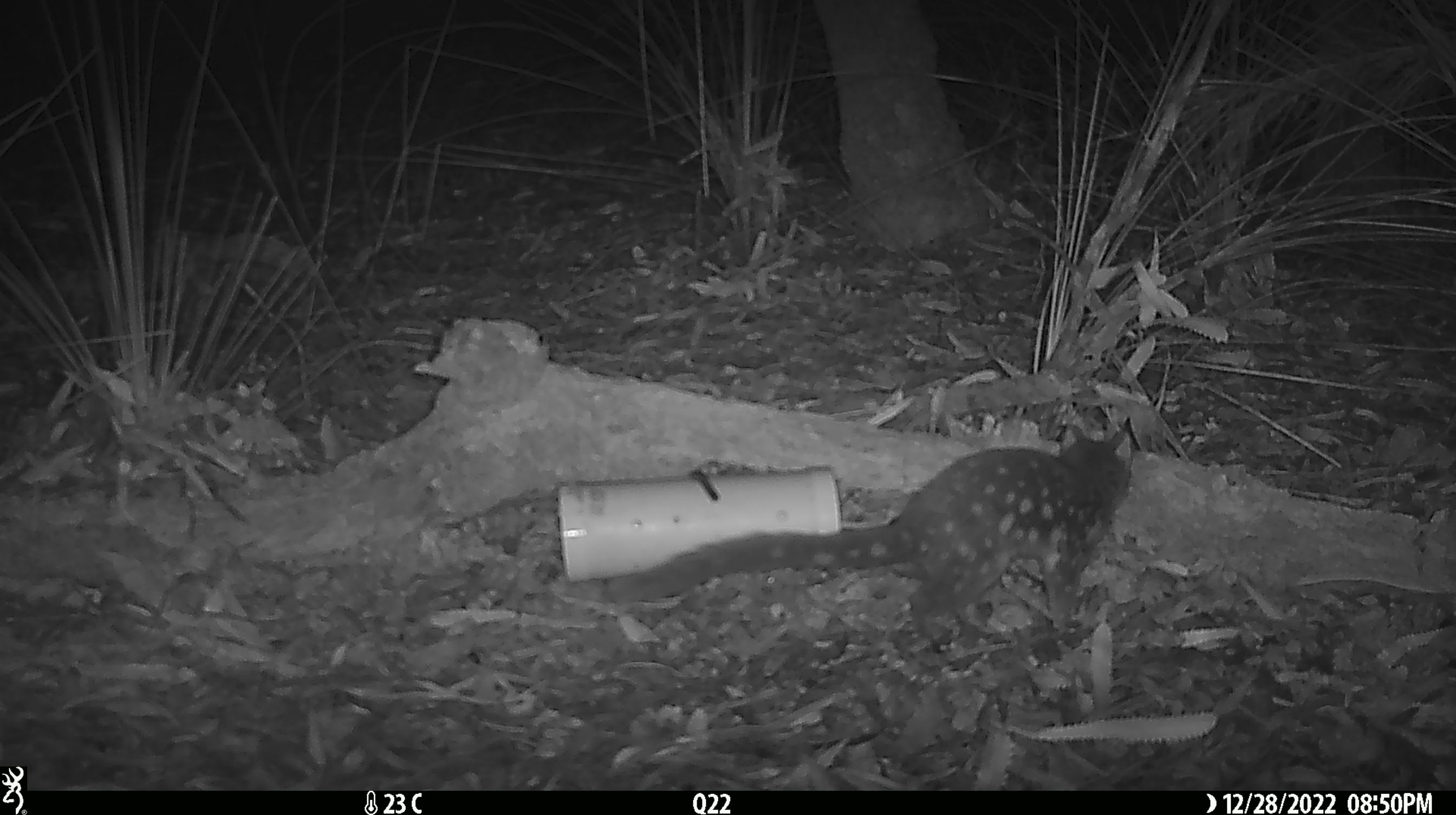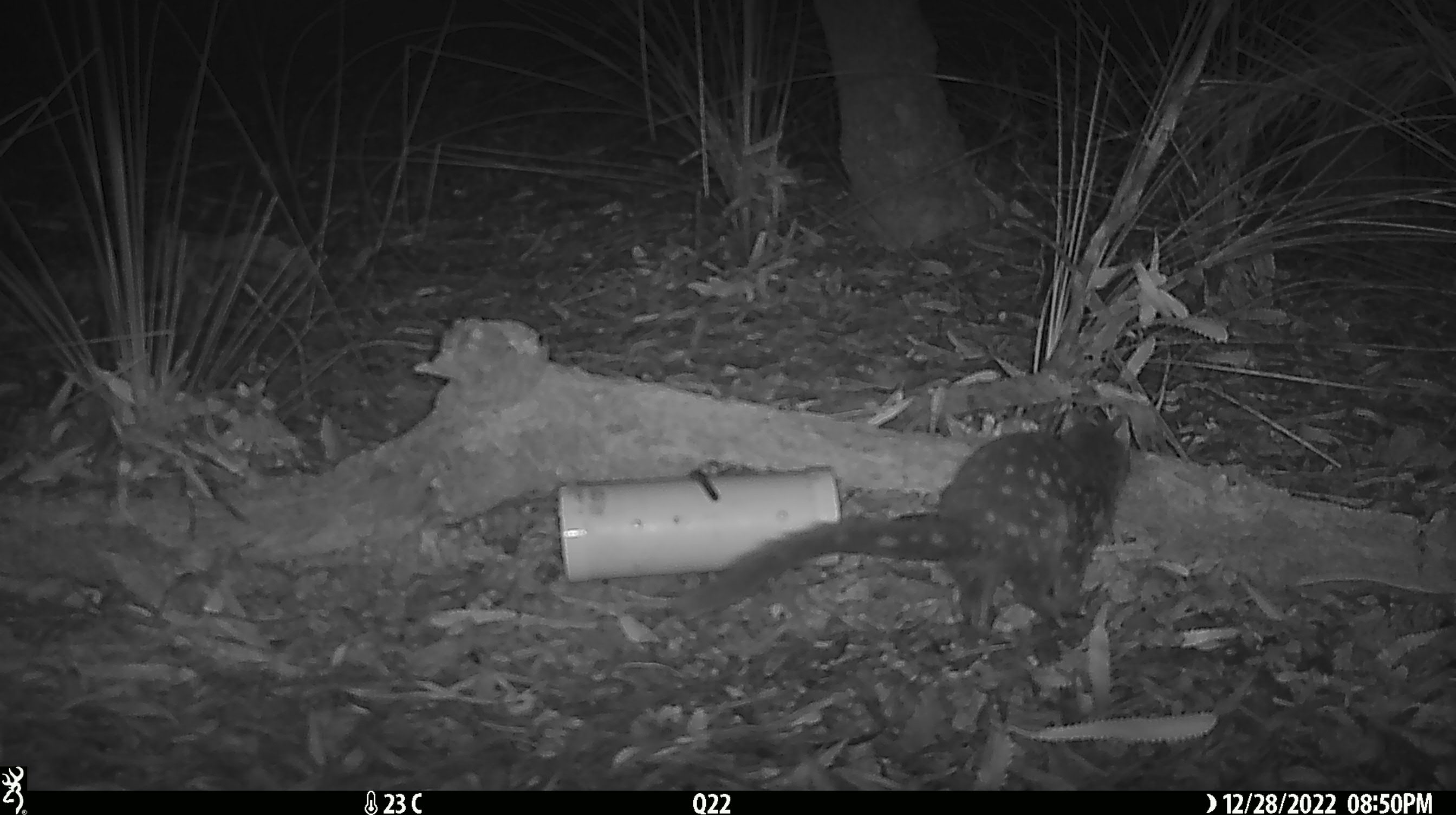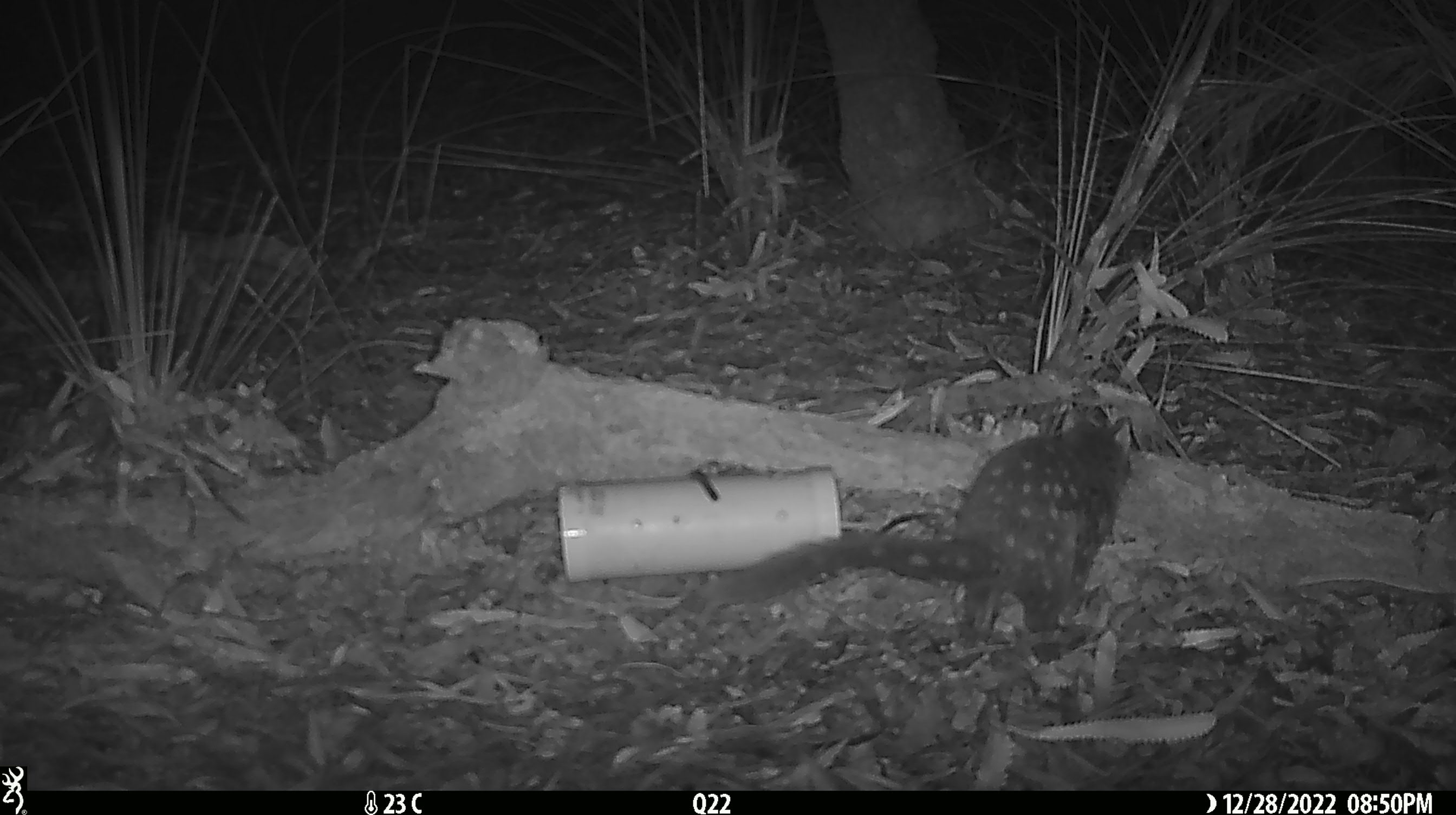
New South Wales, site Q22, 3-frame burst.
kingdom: Animalia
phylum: Chordata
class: Mammalia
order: Dasyuromorphia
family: Dasyuridae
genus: Dasyurus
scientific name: Dasyurus maculatus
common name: spotted-tailed quoll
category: quoll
Quoll (spotted-tailed quoll) (Dasyurus maculatus).